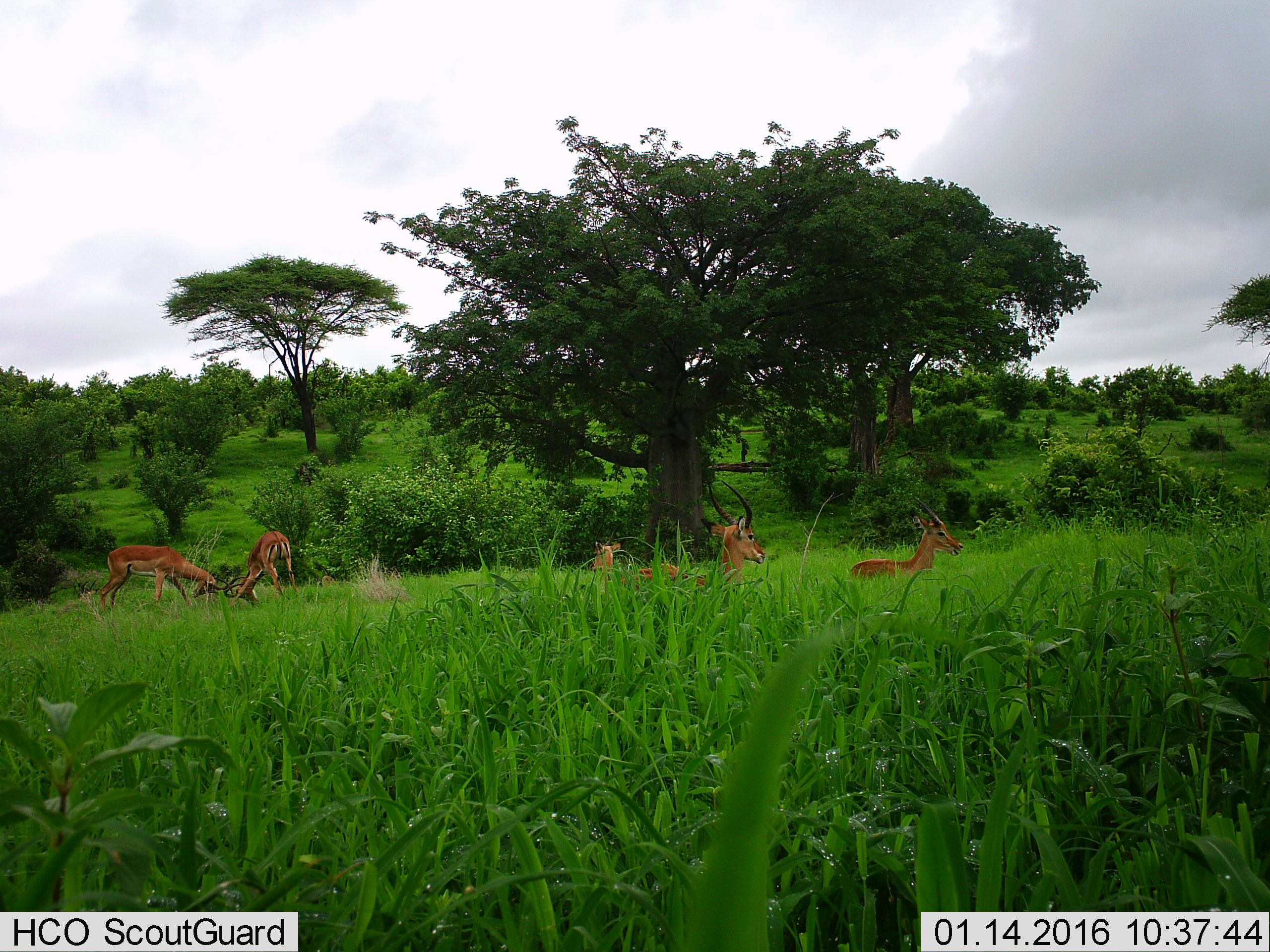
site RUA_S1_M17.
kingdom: Animalia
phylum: Chordata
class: Mammalia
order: Artiodactyla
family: Bovidae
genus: Aepyceros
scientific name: Aepyceros melampus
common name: impala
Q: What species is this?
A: Impala (Aepyceros melampus).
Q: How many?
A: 5.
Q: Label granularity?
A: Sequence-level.